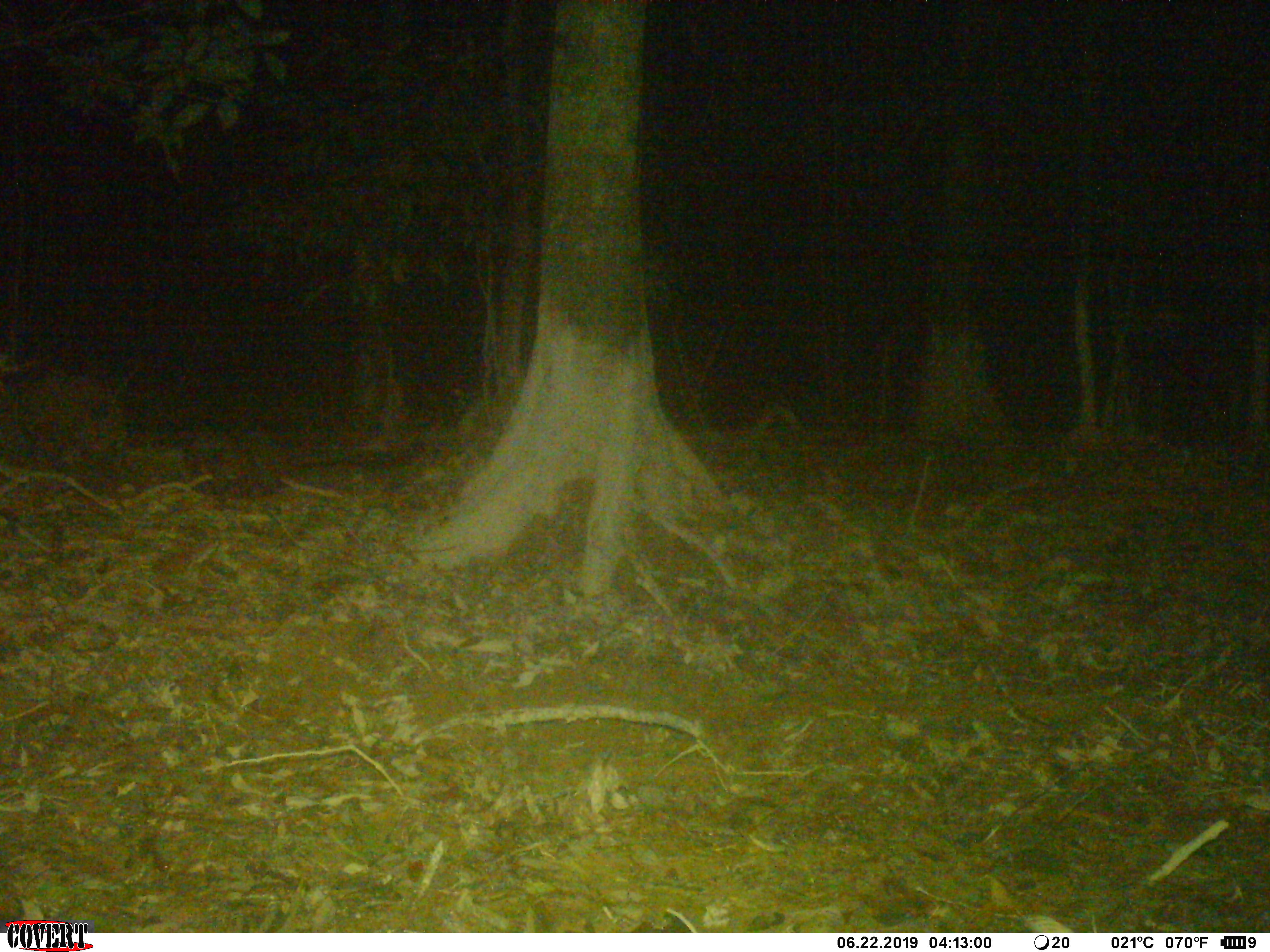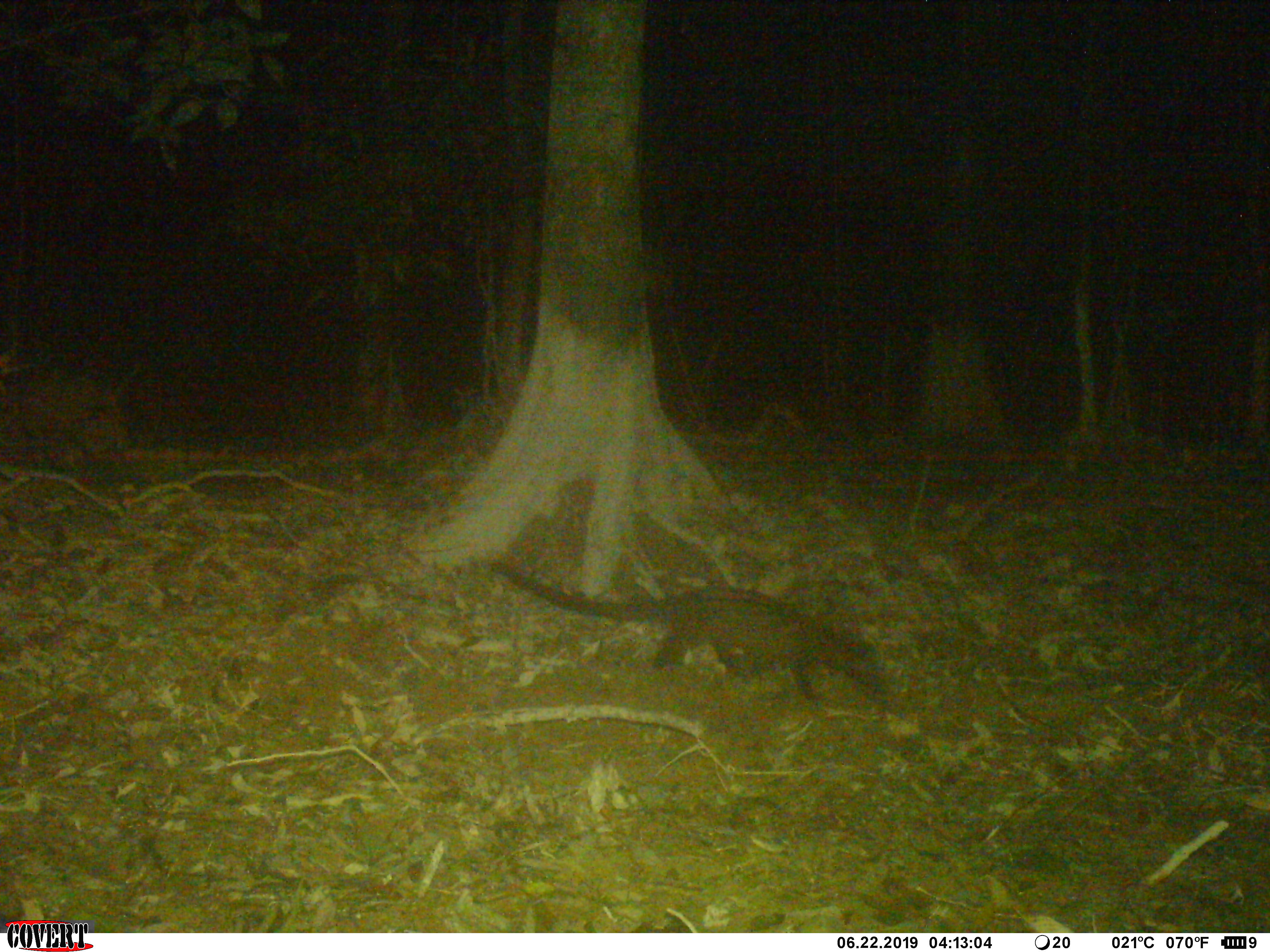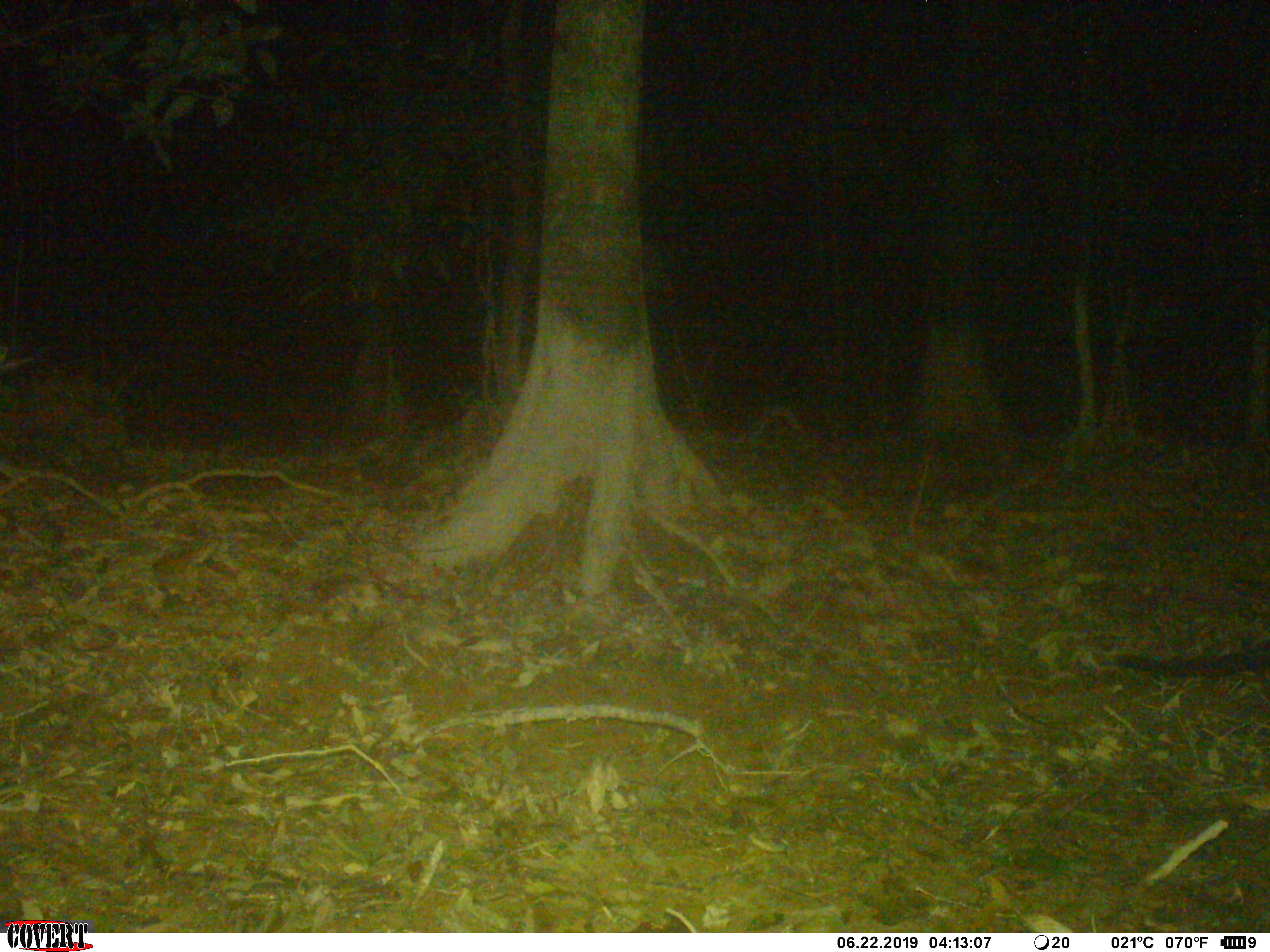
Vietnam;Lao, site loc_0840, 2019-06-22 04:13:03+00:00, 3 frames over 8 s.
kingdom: Animalia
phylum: Chordata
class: Mammalia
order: Carnivora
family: Viverridae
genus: Paradoxurus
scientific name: Paradoxurus hermaphroditus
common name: common palm civet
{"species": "common palm civet (Paradoxurus hermaphroditus)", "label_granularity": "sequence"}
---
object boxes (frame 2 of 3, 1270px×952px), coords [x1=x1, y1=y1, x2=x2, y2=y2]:
common palm civet: [x1=491, y1=558, x2=893, y2=711]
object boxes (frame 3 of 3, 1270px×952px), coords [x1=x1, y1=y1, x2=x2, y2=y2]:
common palm civet: [x1=1112, y1=640, x2=1270, y2=679]